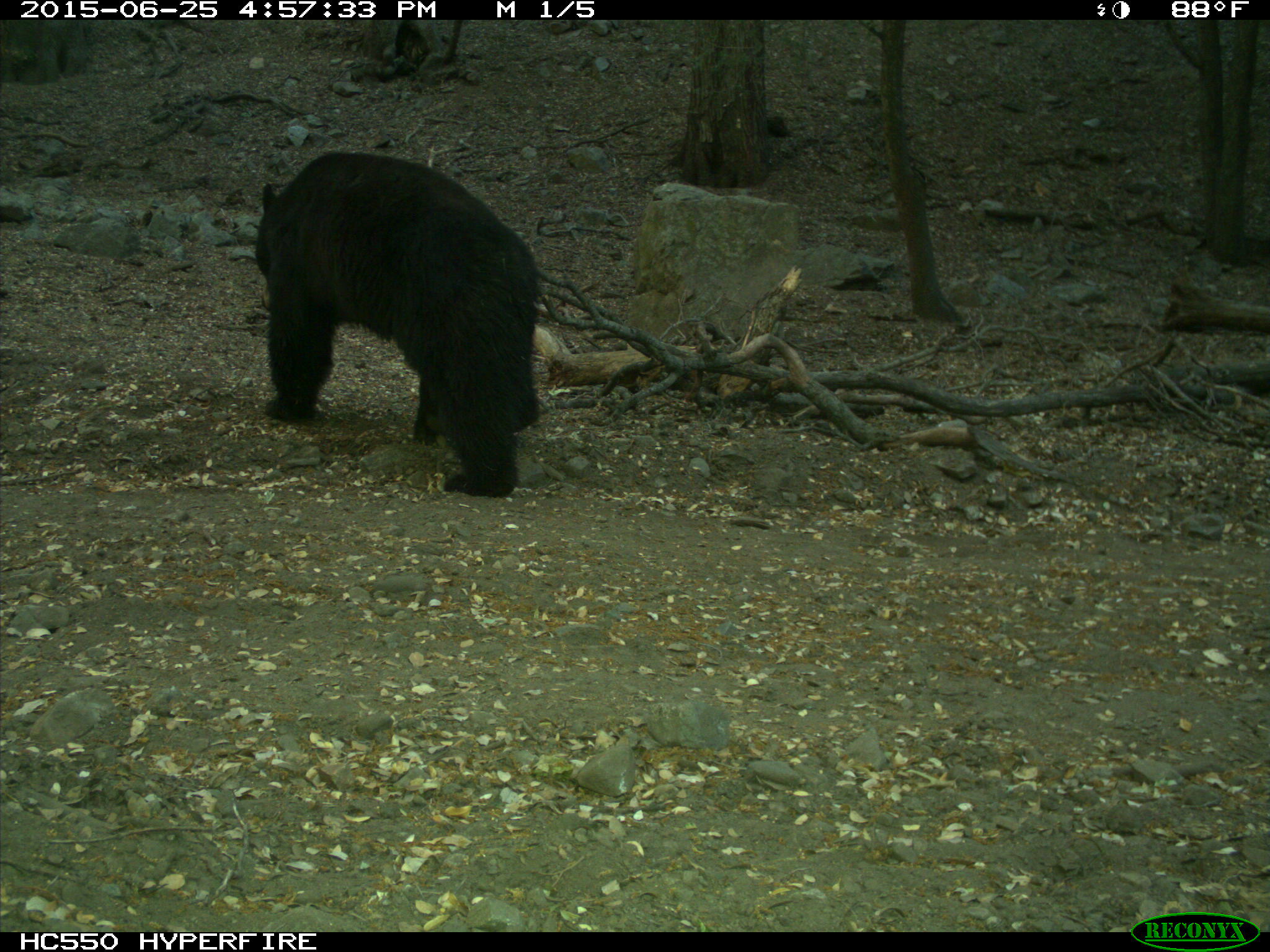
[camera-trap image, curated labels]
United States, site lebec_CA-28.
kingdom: Animalia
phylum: Chordata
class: Mammalia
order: Carnivora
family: Ursidae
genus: Ursus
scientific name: Ursus americanus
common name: american black bear